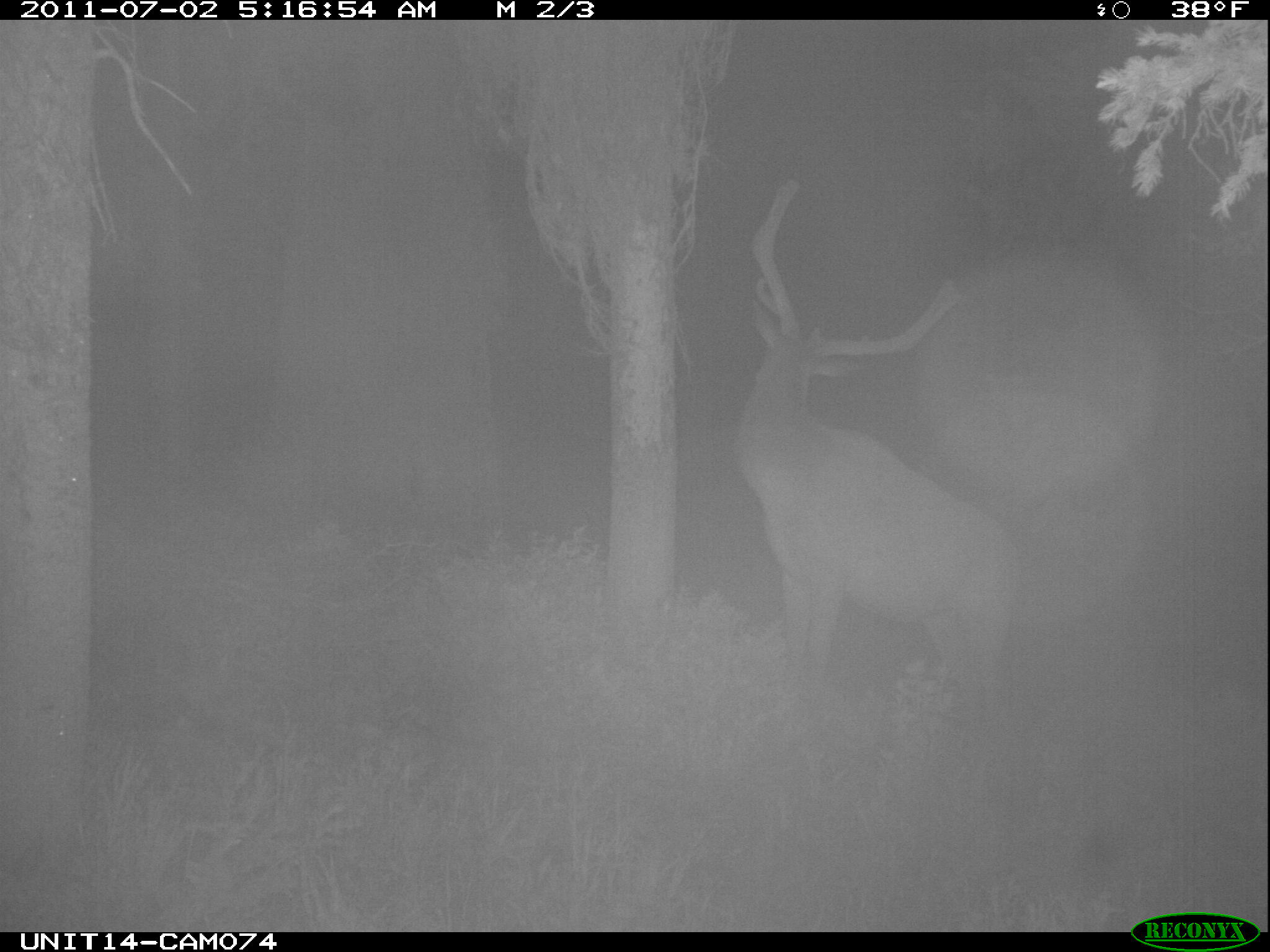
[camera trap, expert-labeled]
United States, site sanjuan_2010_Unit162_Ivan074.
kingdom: Animalia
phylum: Chordata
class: Mammalia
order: Artiodactyla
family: Cervidae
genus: Cervus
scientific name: Cervus elaphus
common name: red deer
Cervus elaphus (red deer).